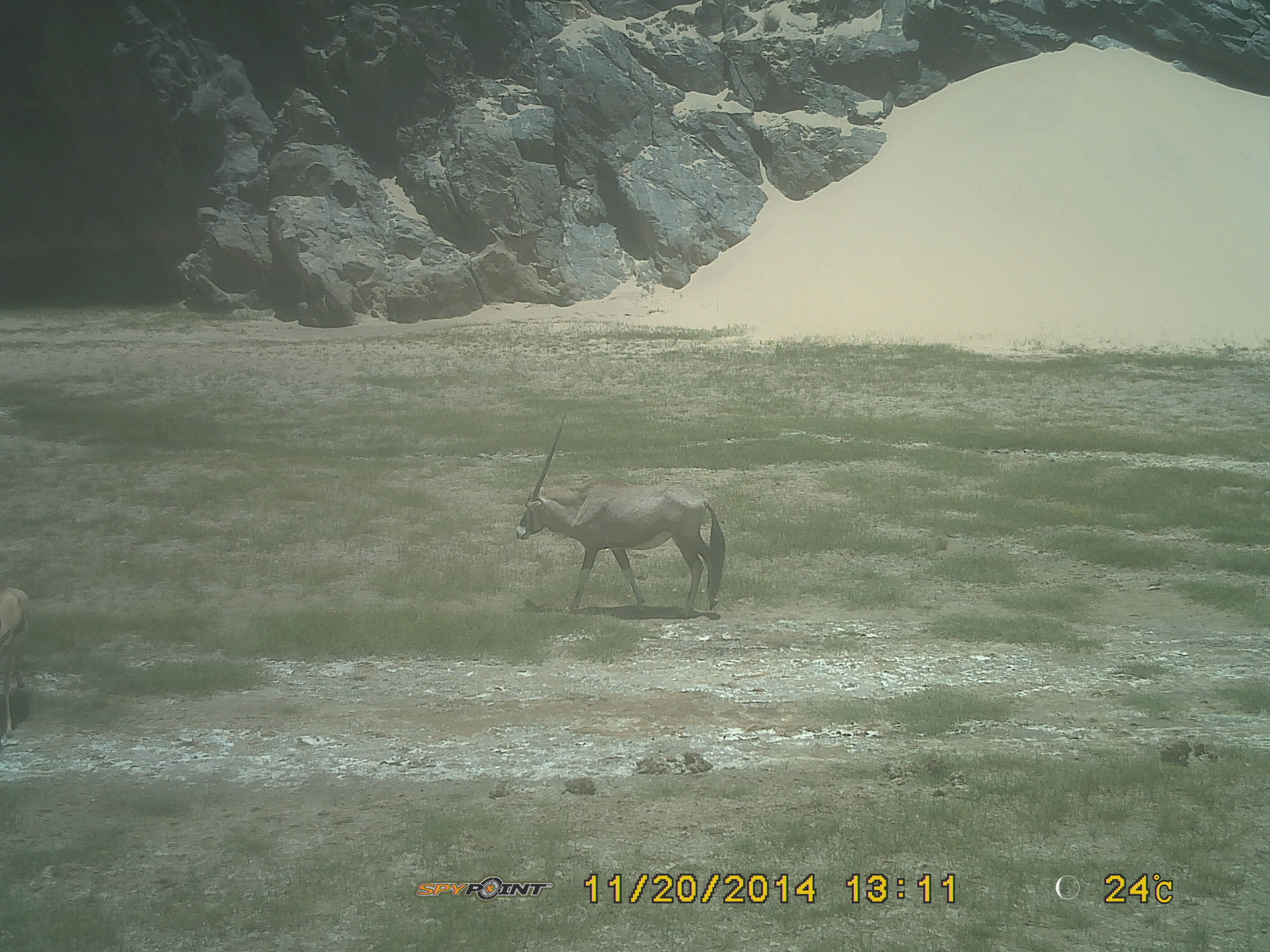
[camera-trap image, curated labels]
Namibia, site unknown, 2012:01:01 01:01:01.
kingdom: Animalia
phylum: Chordata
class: Mammalia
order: Artiodactyla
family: Bovidae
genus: Oryx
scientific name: Oryx gazella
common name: gemsbok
Oryx gazella (gemsbok).